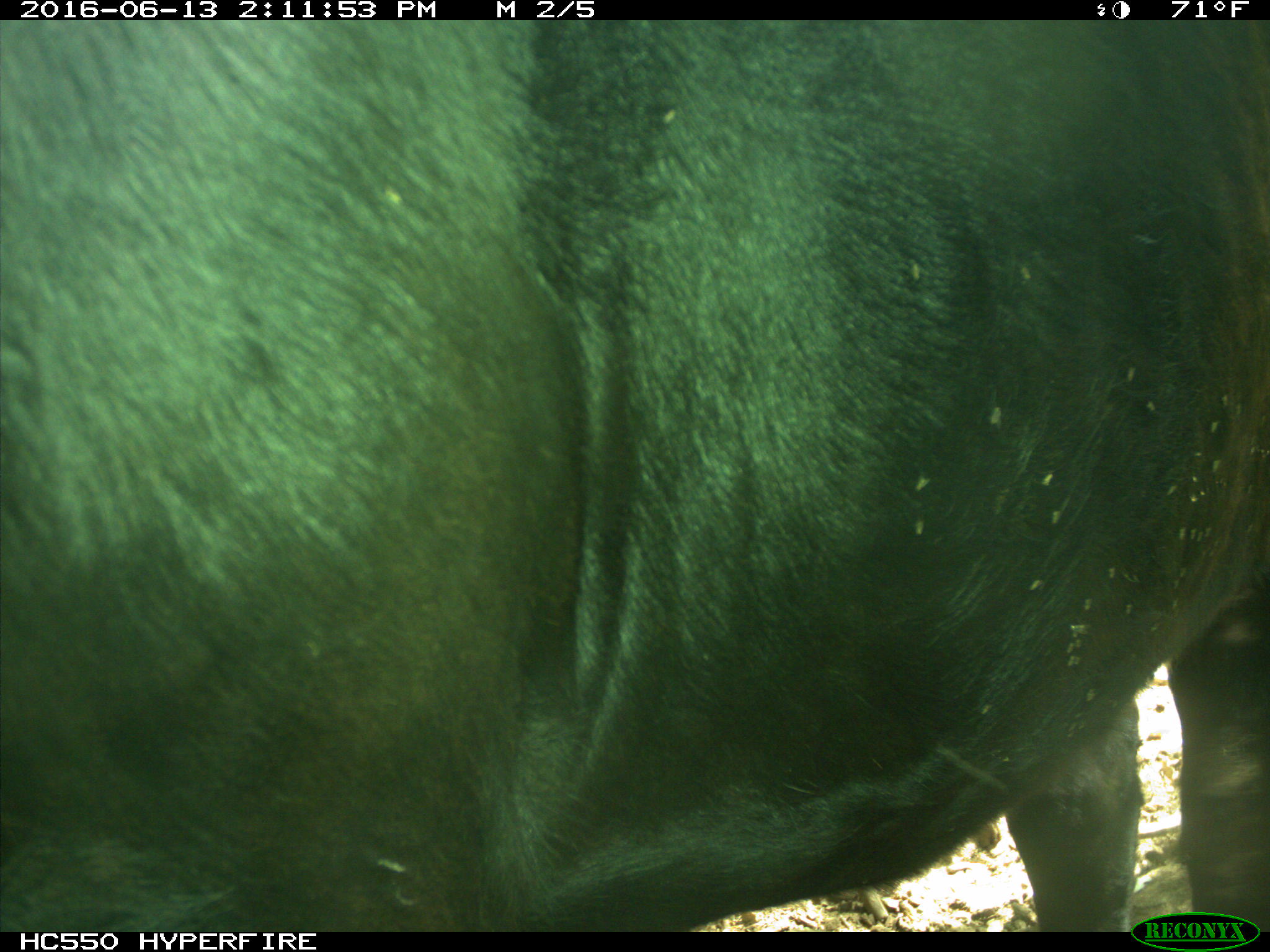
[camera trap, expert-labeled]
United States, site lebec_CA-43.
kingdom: Animalia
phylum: Chordata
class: Mammalia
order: Artiodactyla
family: Bovidae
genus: Bos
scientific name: Bos taurus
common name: domestic cow